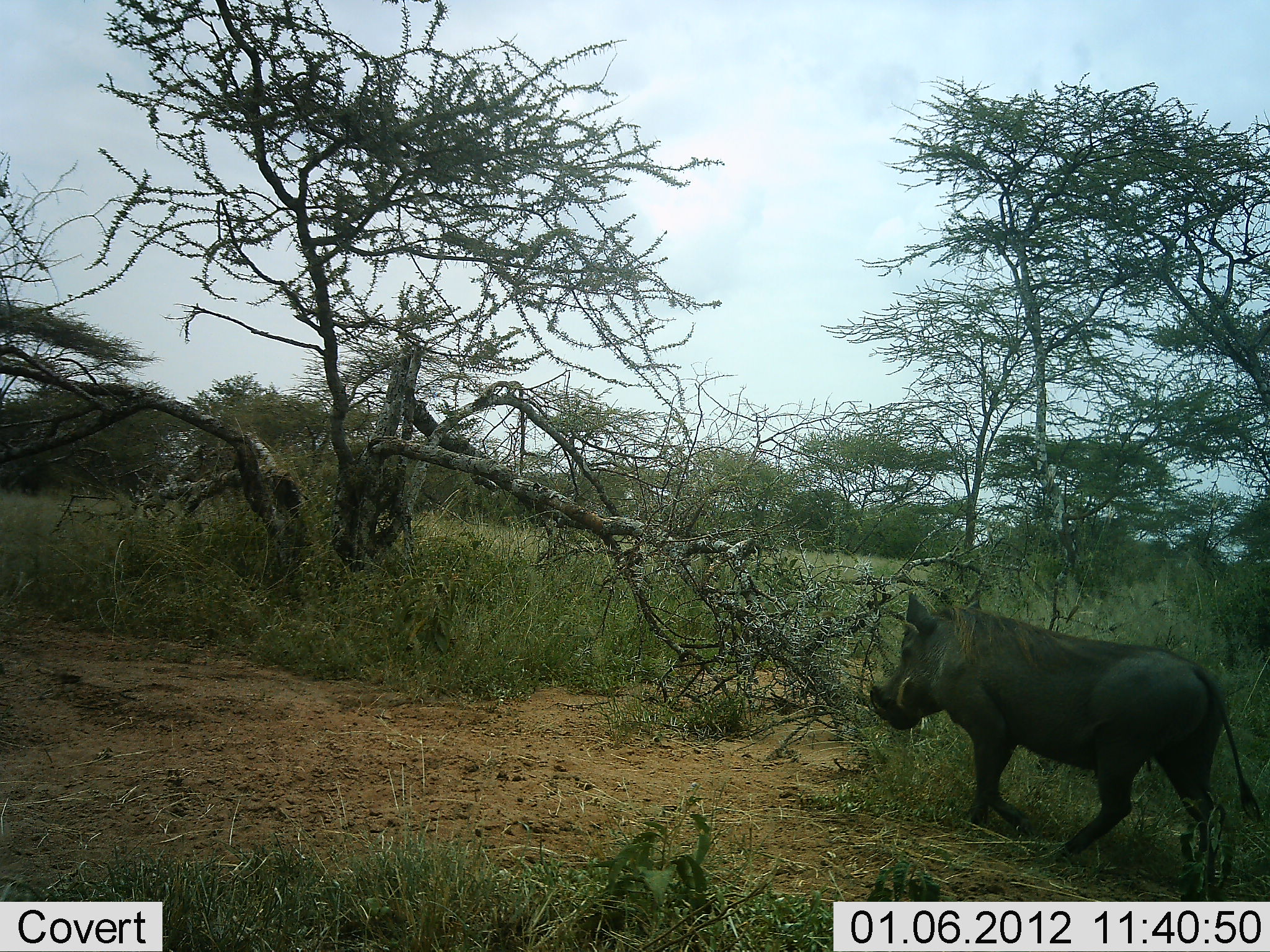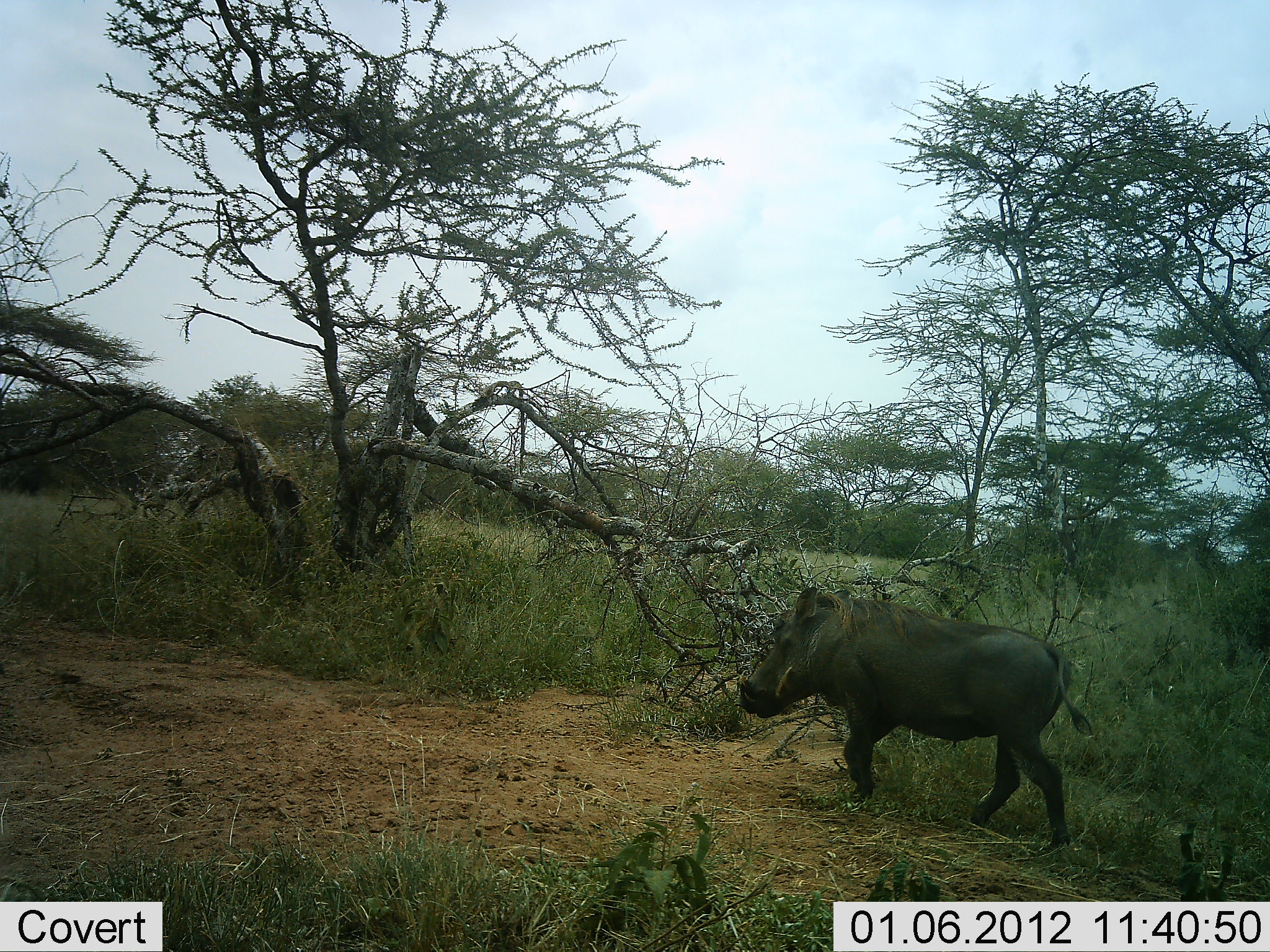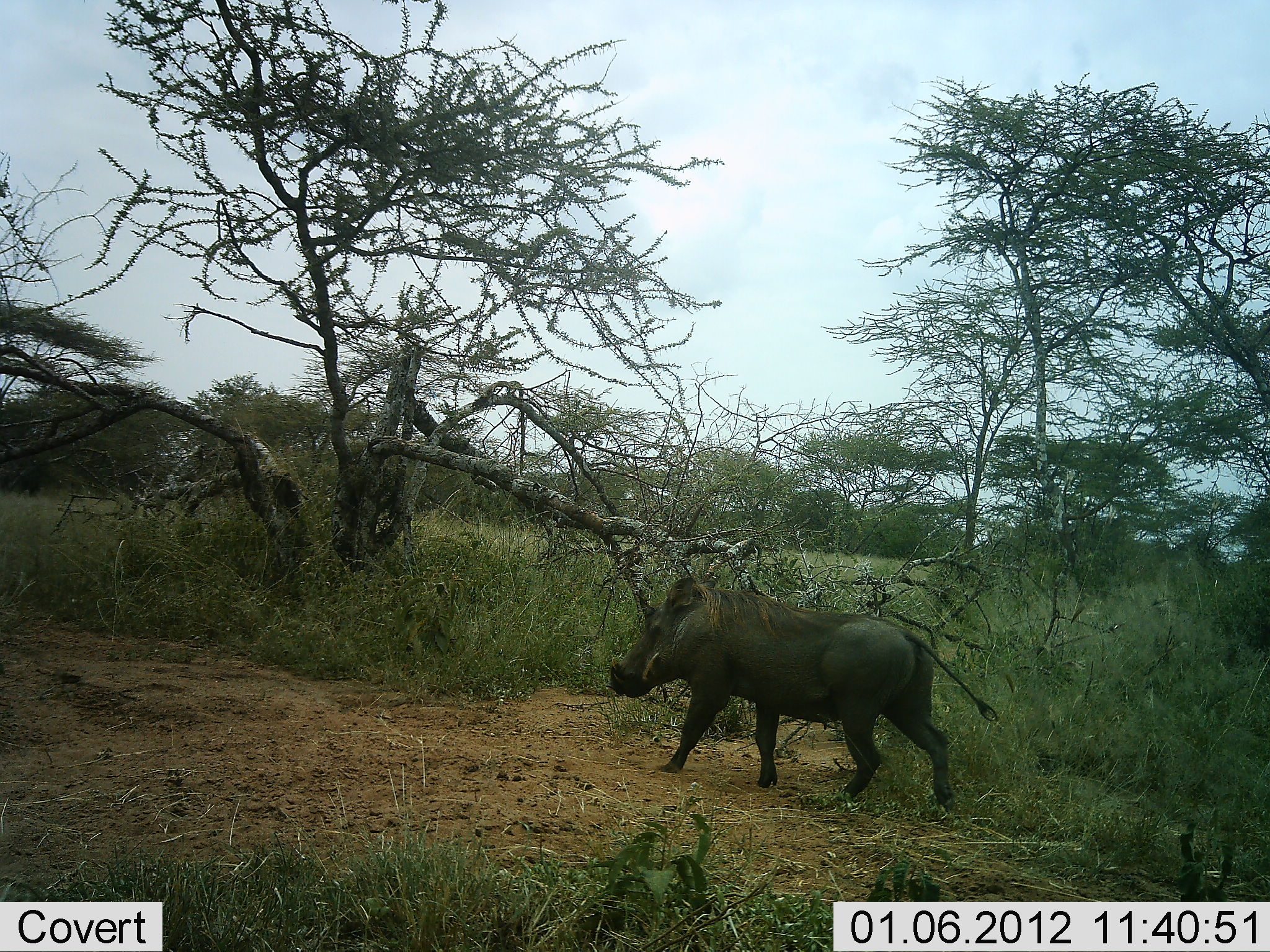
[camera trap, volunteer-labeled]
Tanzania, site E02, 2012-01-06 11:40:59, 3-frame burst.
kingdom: Animalia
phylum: Chordata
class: Mammalia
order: Artiodactyla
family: Suidae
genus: Phacochoerus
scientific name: Phacochoerus africanus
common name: warthog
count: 1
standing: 0%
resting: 0%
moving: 100%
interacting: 0%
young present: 0%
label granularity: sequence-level